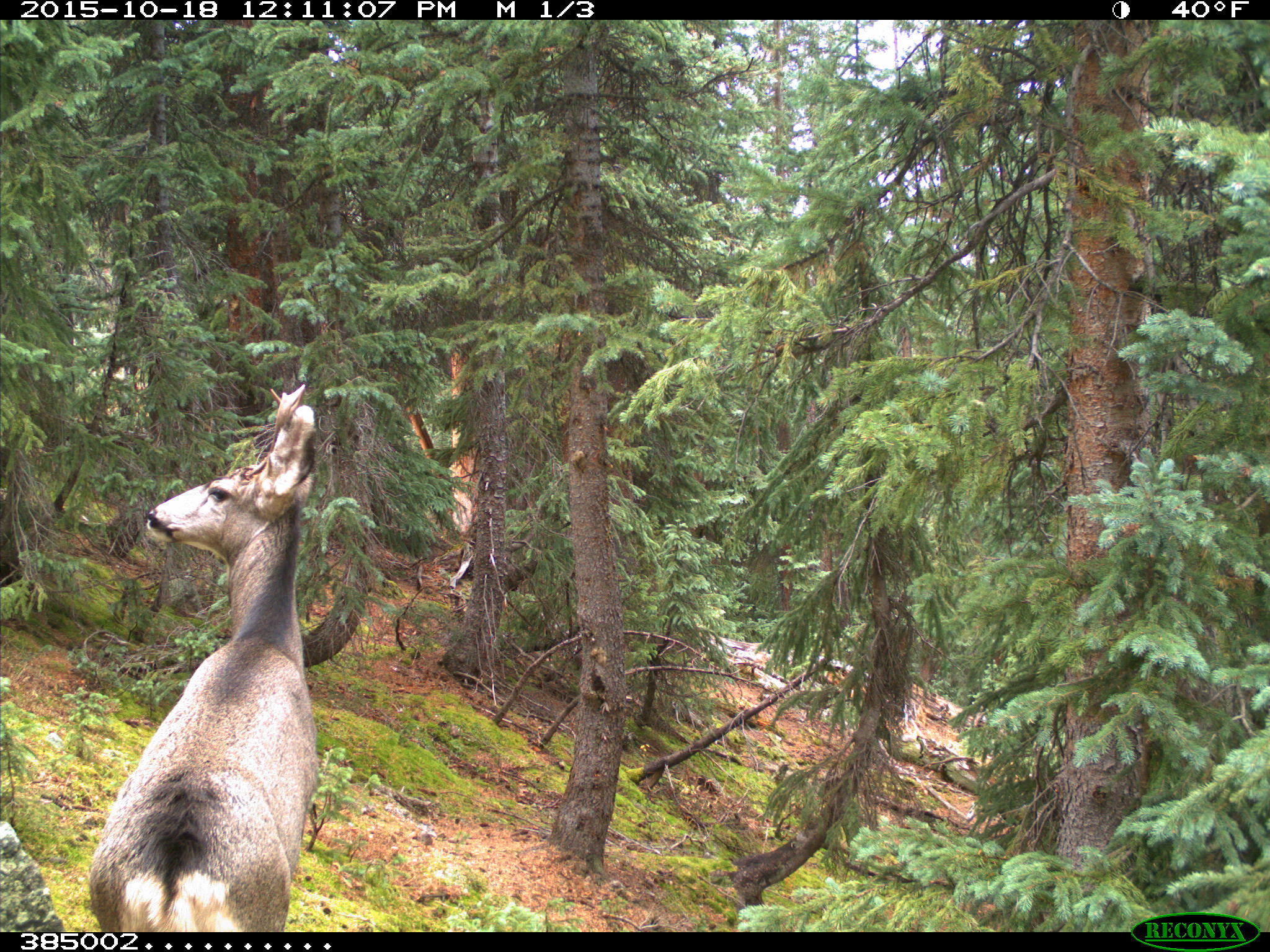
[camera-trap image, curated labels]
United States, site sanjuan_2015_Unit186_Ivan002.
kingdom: Animalia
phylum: Chordata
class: Mammalia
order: Artiodactyla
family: Cervidae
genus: Odocoileus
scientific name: Odocoileus hemionus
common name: mule deer